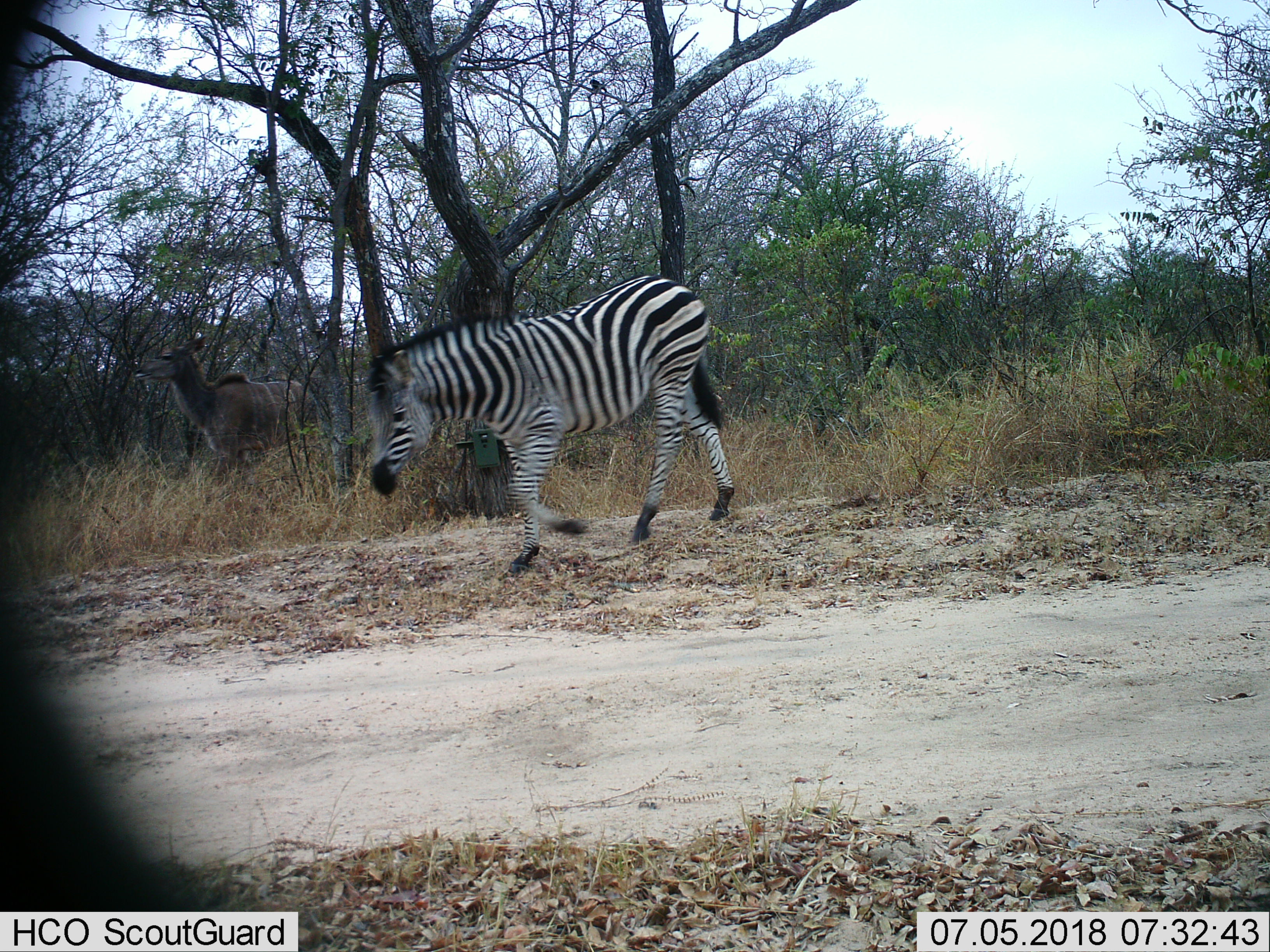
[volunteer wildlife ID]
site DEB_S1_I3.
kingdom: Animalia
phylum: Chordata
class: Mammalia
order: Artiodactyla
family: Bovidae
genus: Tragelaphus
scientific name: Tragelaphus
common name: kudu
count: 1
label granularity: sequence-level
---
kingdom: Animalia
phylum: Chordata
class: Mammalia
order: Perissodactyla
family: Equidae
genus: Equus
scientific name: Equus quagga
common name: plains zebra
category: zebraplains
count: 1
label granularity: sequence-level